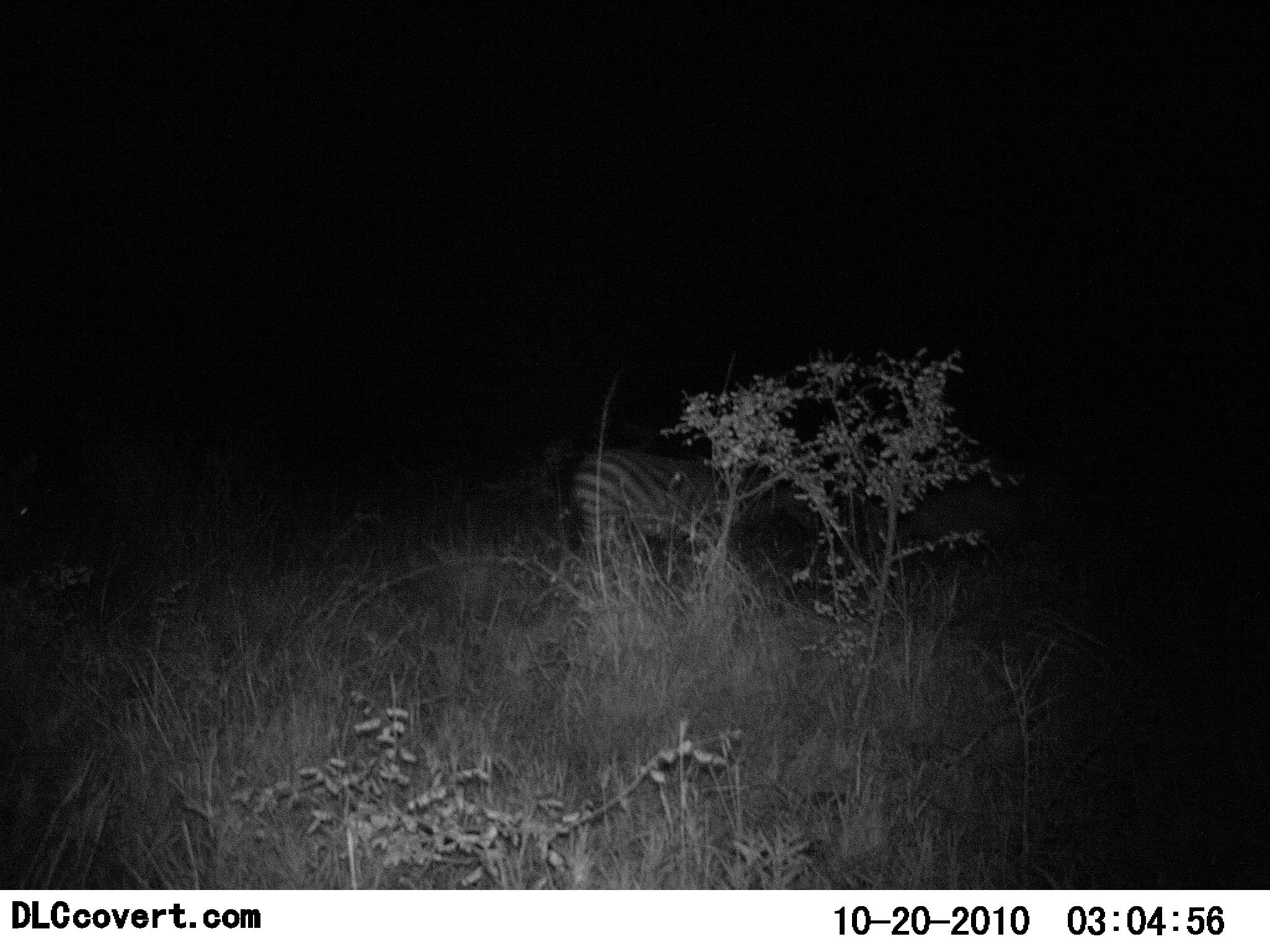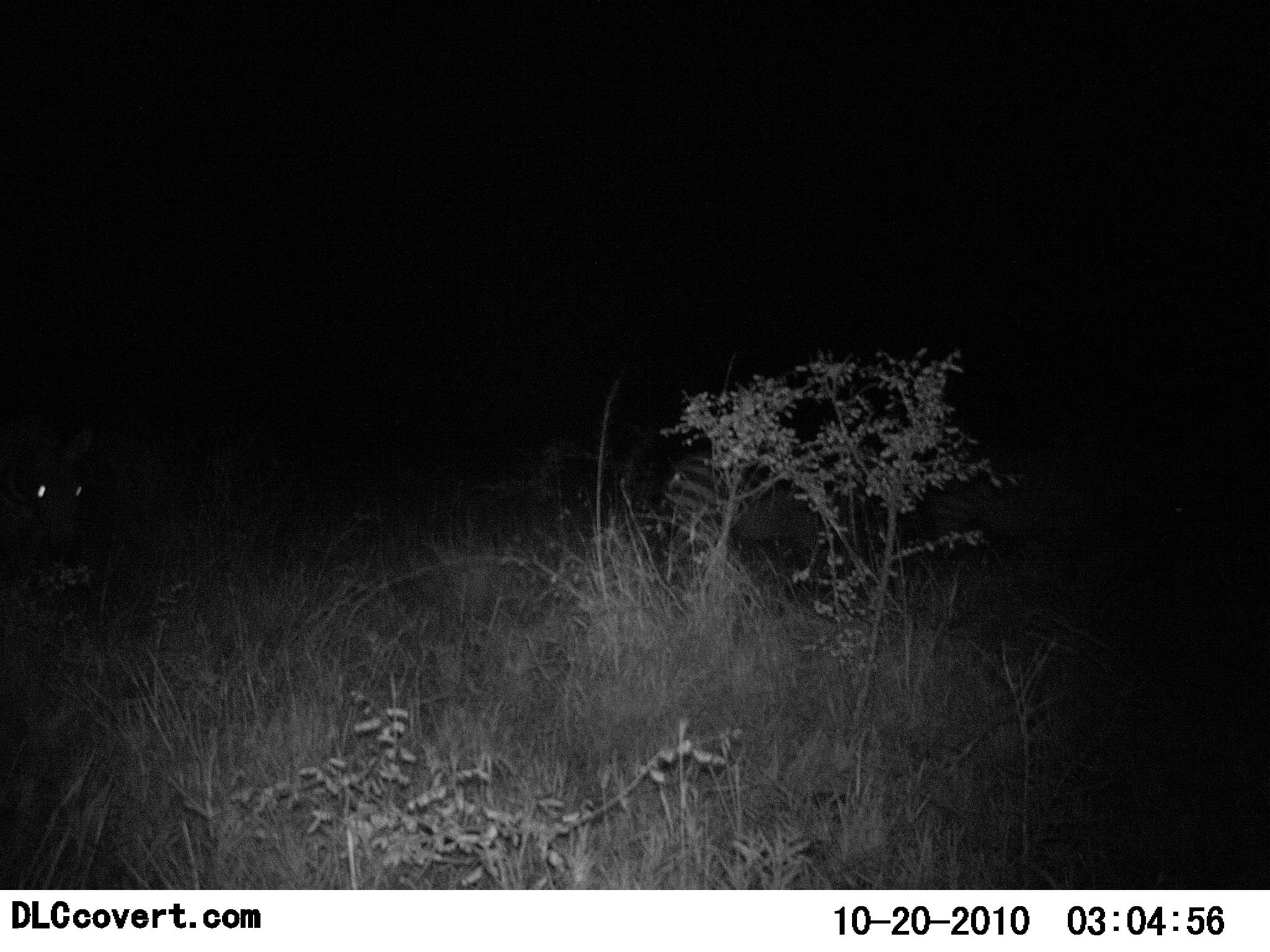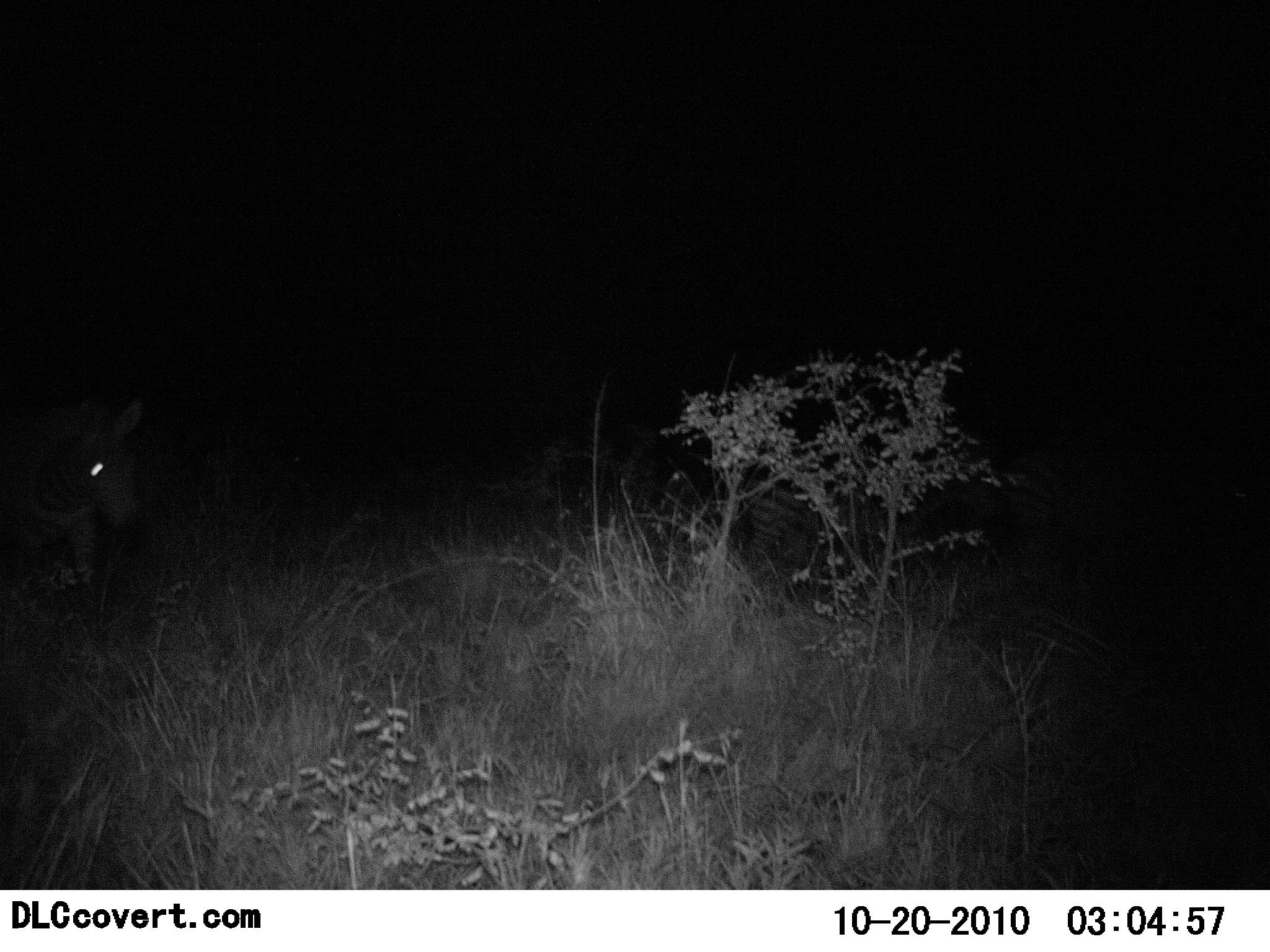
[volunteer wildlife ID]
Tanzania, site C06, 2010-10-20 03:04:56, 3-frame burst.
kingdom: Animalia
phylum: Chordata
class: Mammalia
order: Perissodactyla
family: Equidae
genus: Equus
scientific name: Equus quagga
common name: plains zebra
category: zebra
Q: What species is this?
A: Zebra (plains zebra) (Equus quagga).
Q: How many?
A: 2.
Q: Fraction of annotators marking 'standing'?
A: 9%.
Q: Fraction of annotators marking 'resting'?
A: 0%.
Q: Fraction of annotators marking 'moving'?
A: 100%.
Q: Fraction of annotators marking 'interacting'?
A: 0%.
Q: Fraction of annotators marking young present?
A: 0%.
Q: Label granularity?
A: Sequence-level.